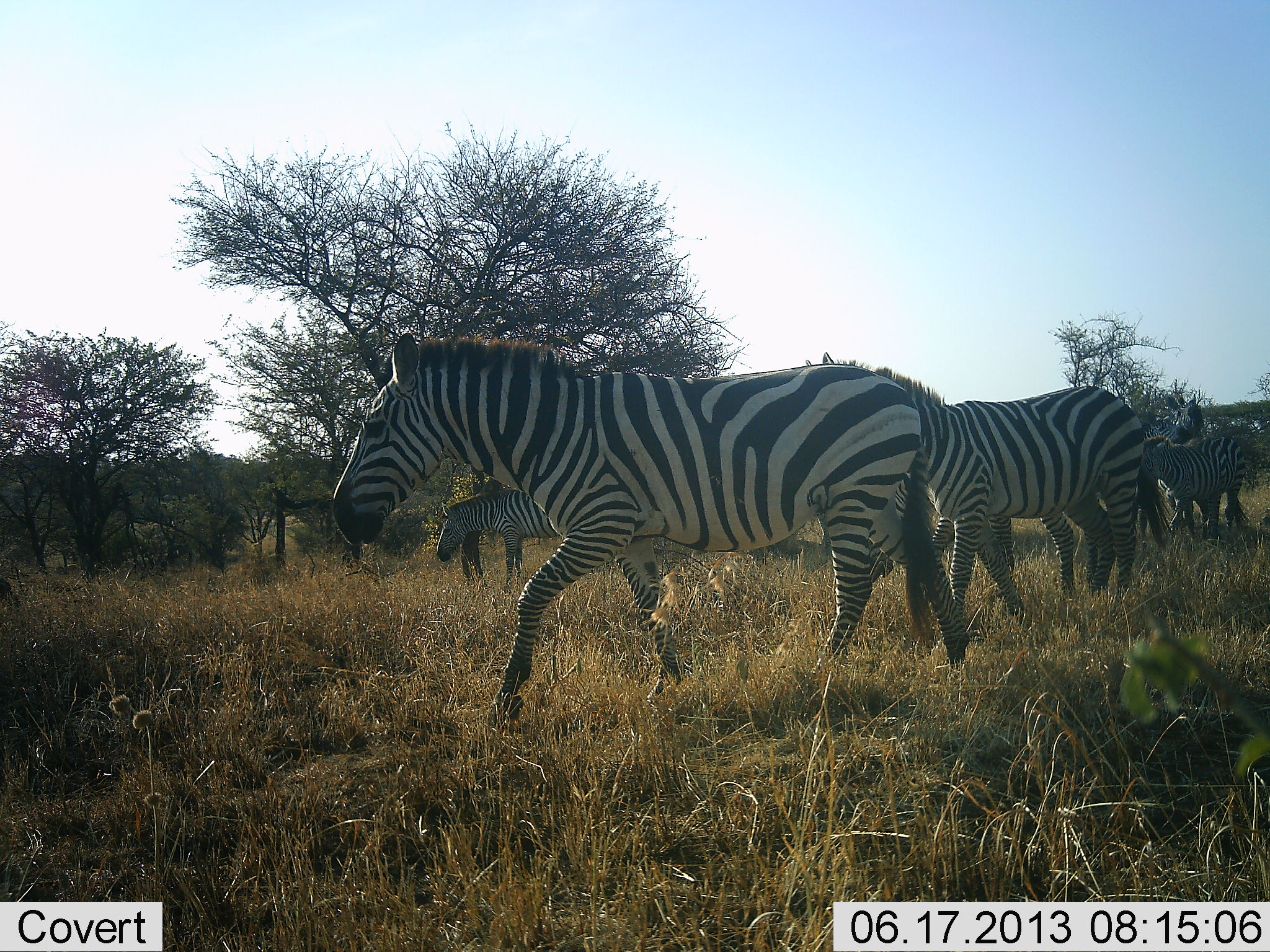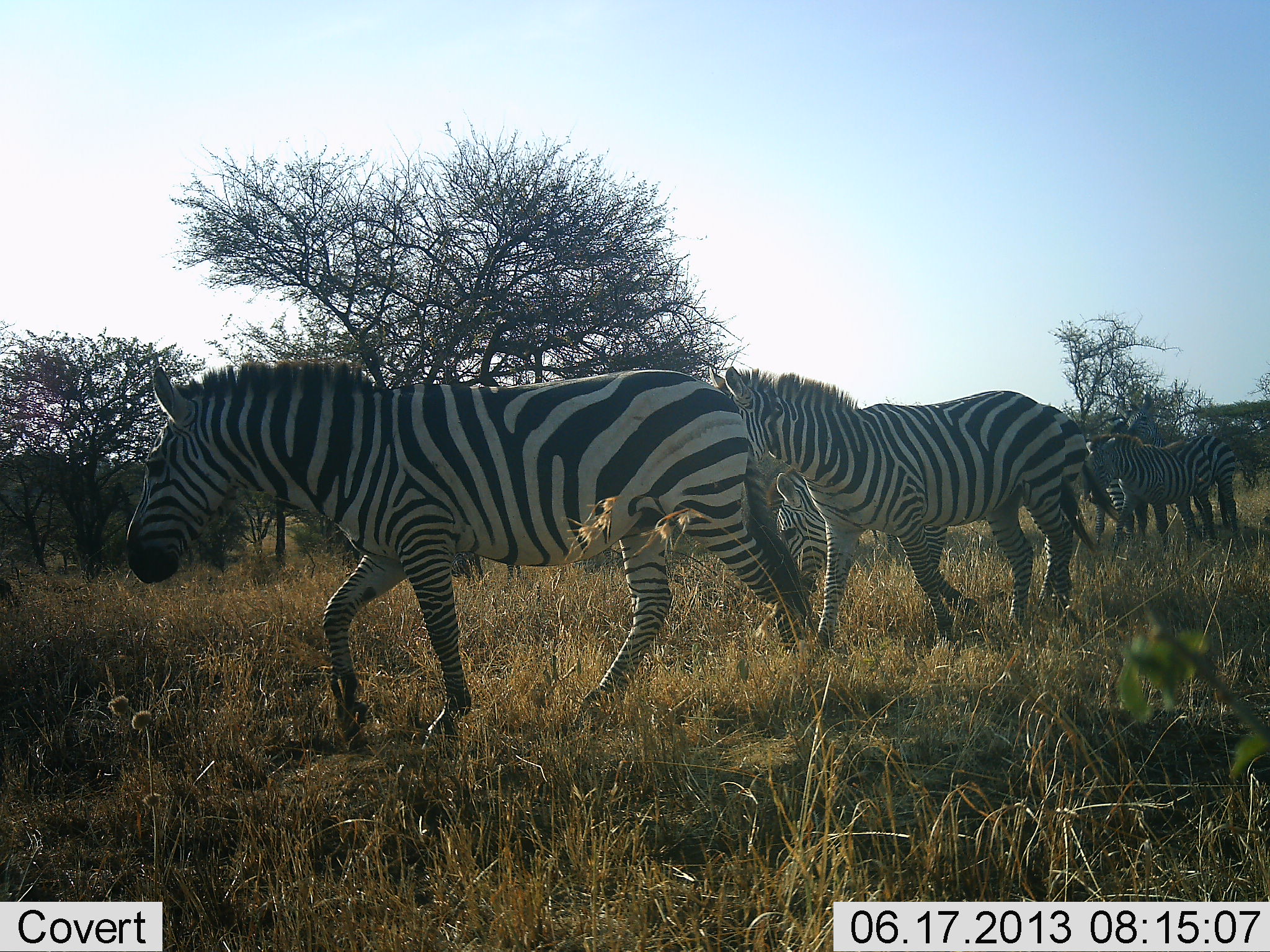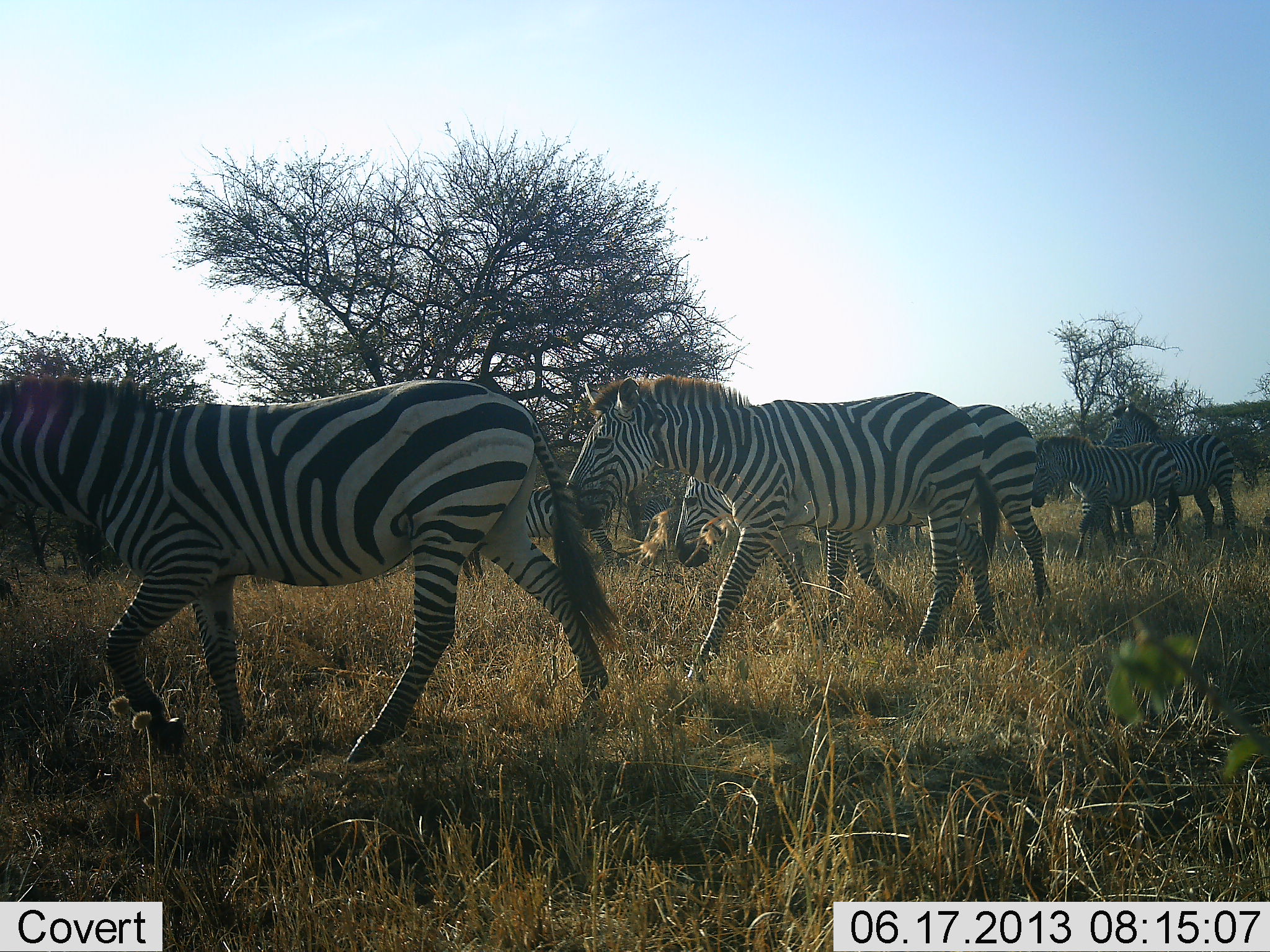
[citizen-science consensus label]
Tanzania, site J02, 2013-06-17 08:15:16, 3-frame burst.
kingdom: Animalia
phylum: Chordata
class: Mammalia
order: Perissodactyla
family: Equidae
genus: Equus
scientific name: Equus quagga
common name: plains zebra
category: zebra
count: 6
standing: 23%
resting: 0%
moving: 100%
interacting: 3%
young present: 5%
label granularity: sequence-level